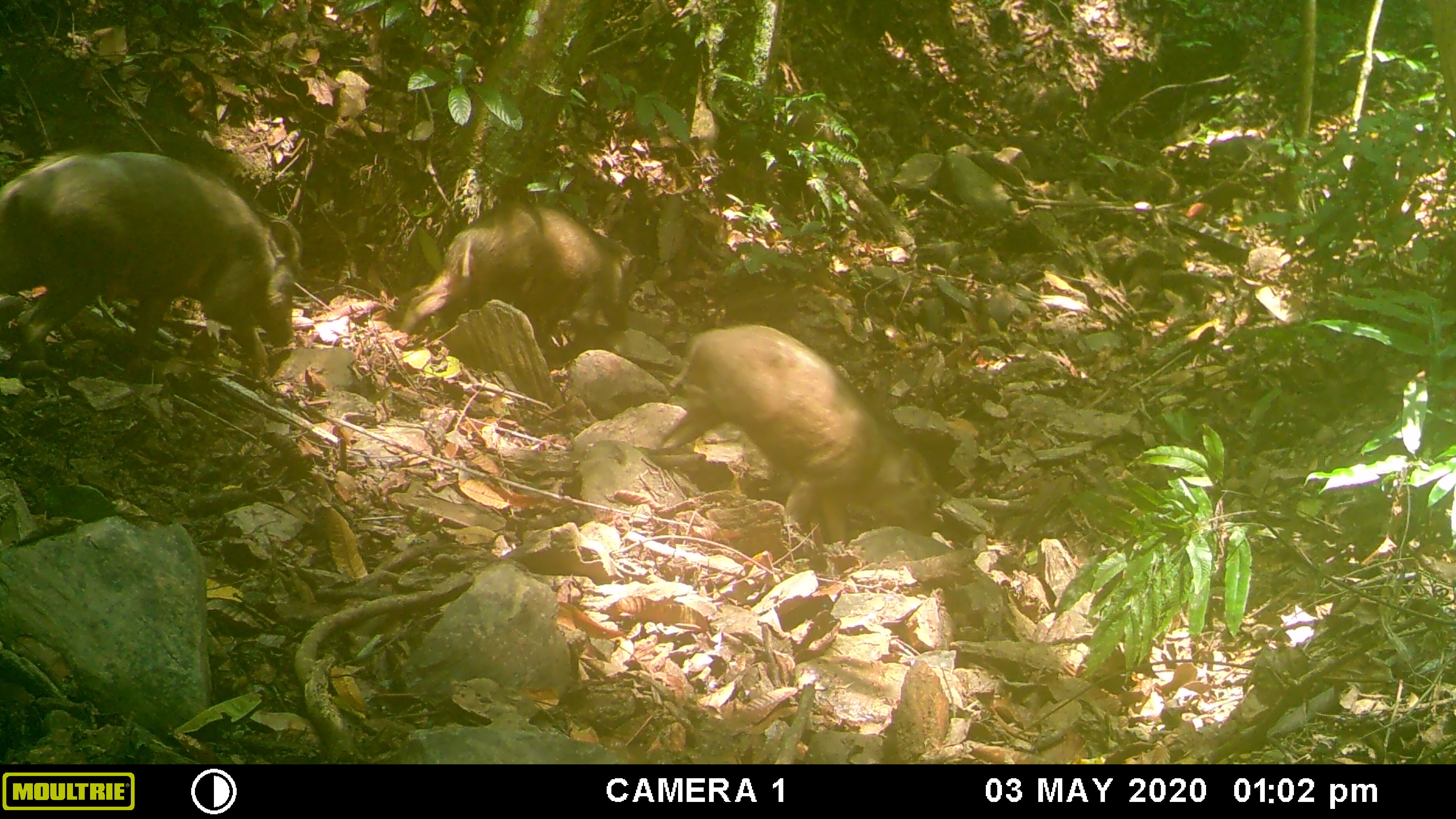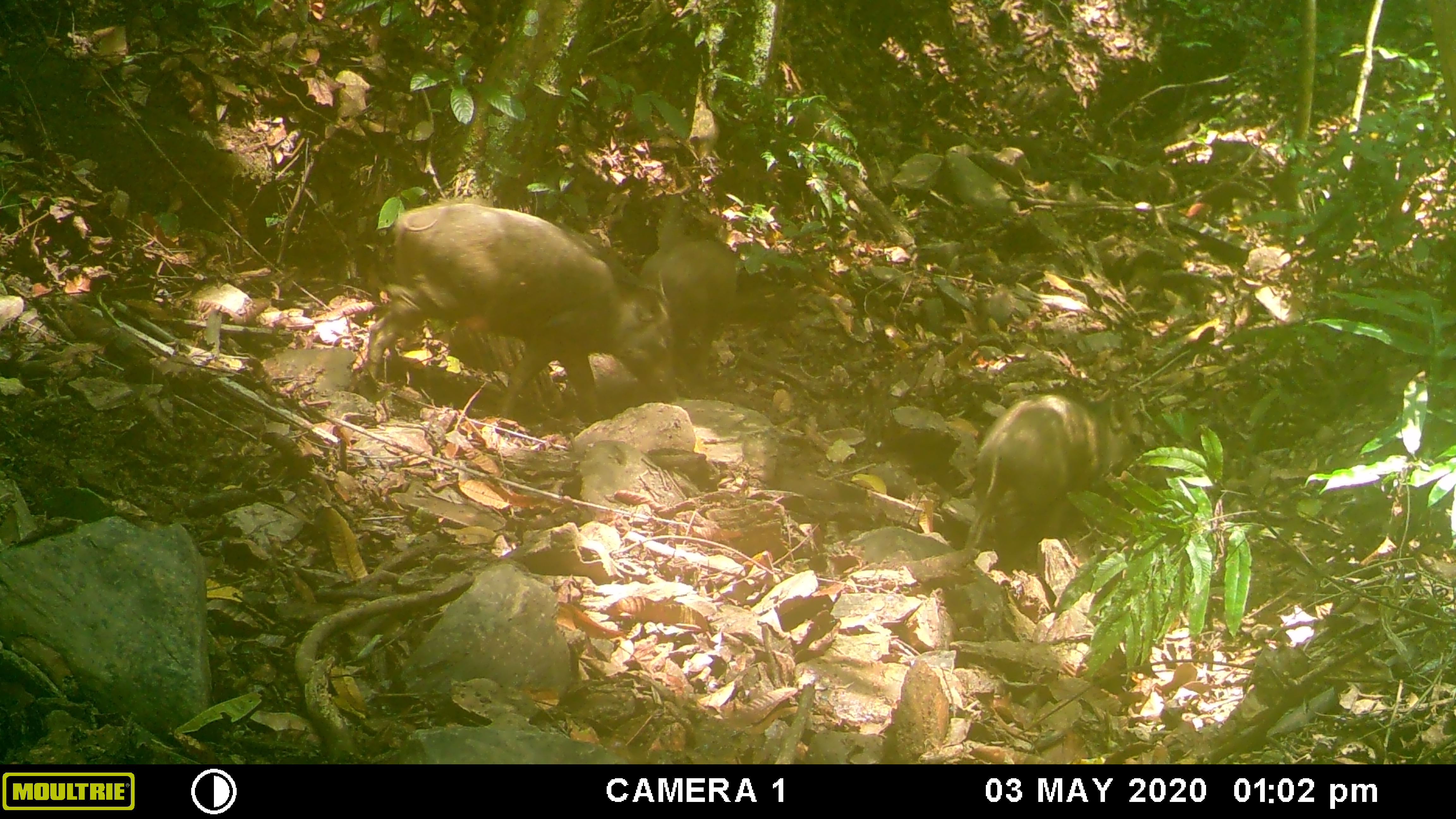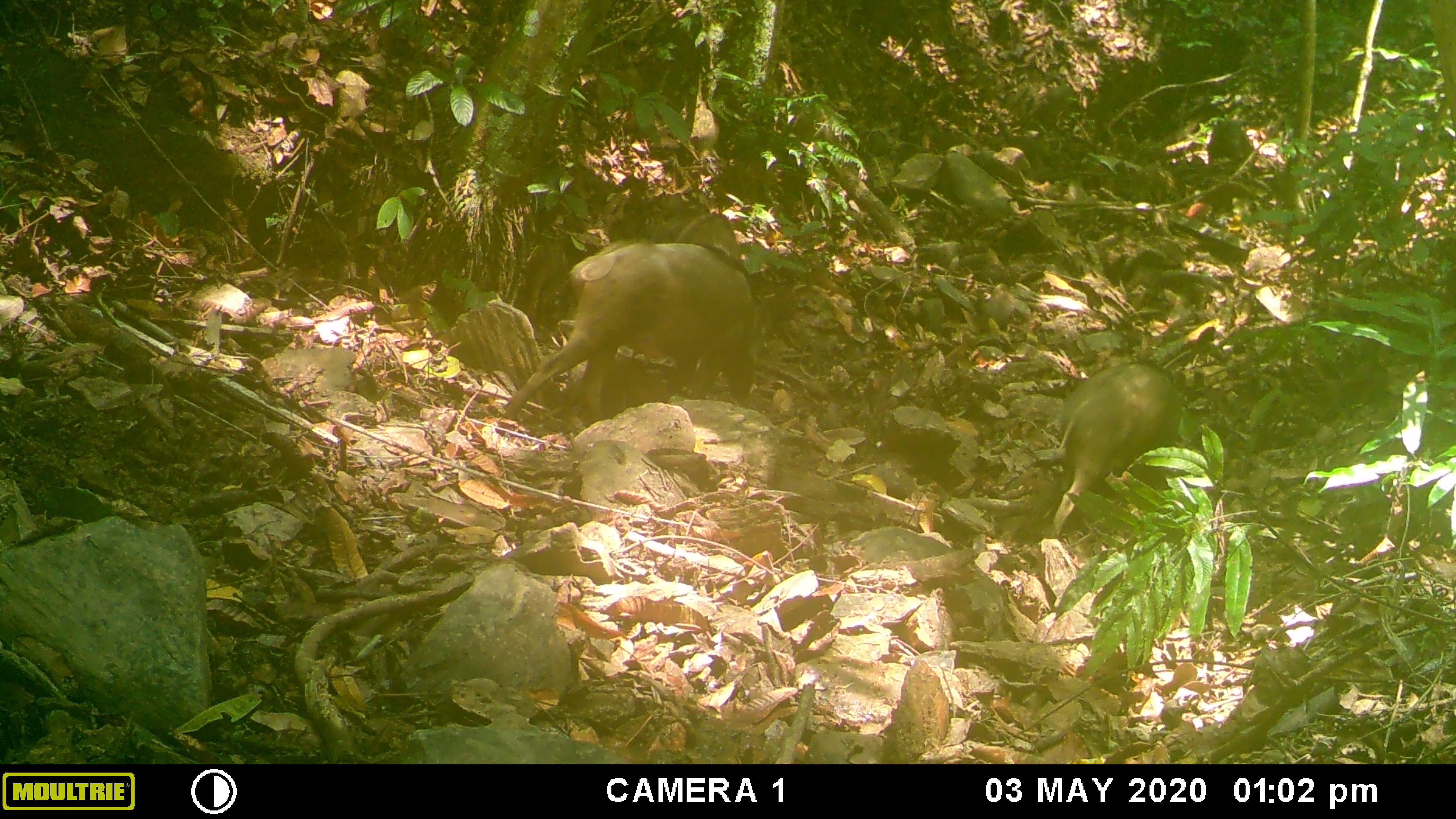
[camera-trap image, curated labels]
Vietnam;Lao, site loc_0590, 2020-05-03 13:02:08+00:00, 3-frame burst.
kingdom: Animalia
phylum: Chordata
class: Mammalia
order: Artiodactyla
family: Suidae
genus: Sus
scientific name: Sus scrofa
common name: eurasian wild pig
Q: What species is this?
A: Eurasian wild pig (Sus scrofa).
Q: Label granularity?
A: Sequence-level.